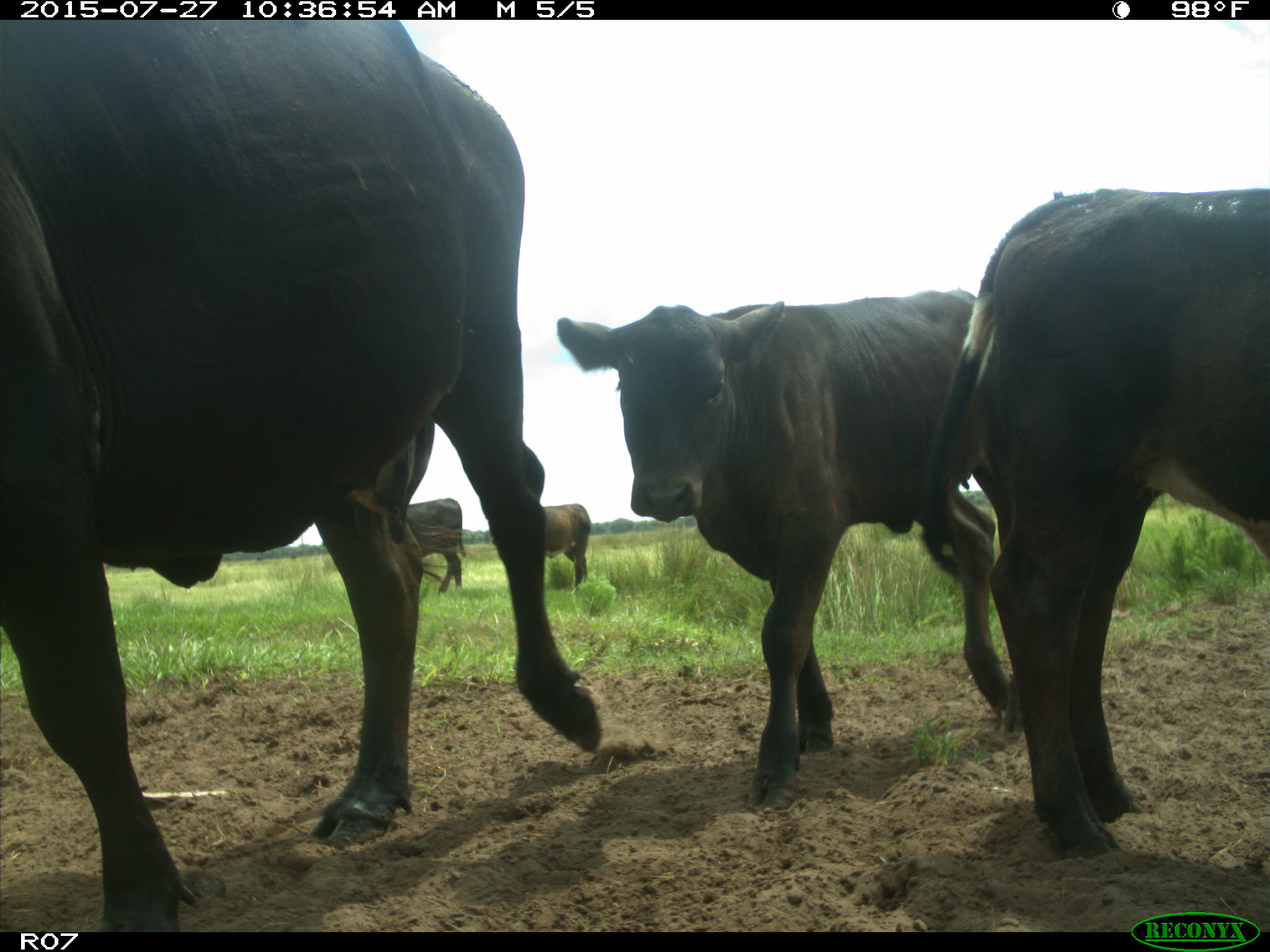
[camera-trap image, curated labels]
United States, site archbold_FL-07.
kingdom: Animalia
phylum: Chordata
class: Mammalia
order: Artiodactyla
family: Bovidae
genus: Bos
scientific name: Bos taurus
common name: domestic cow